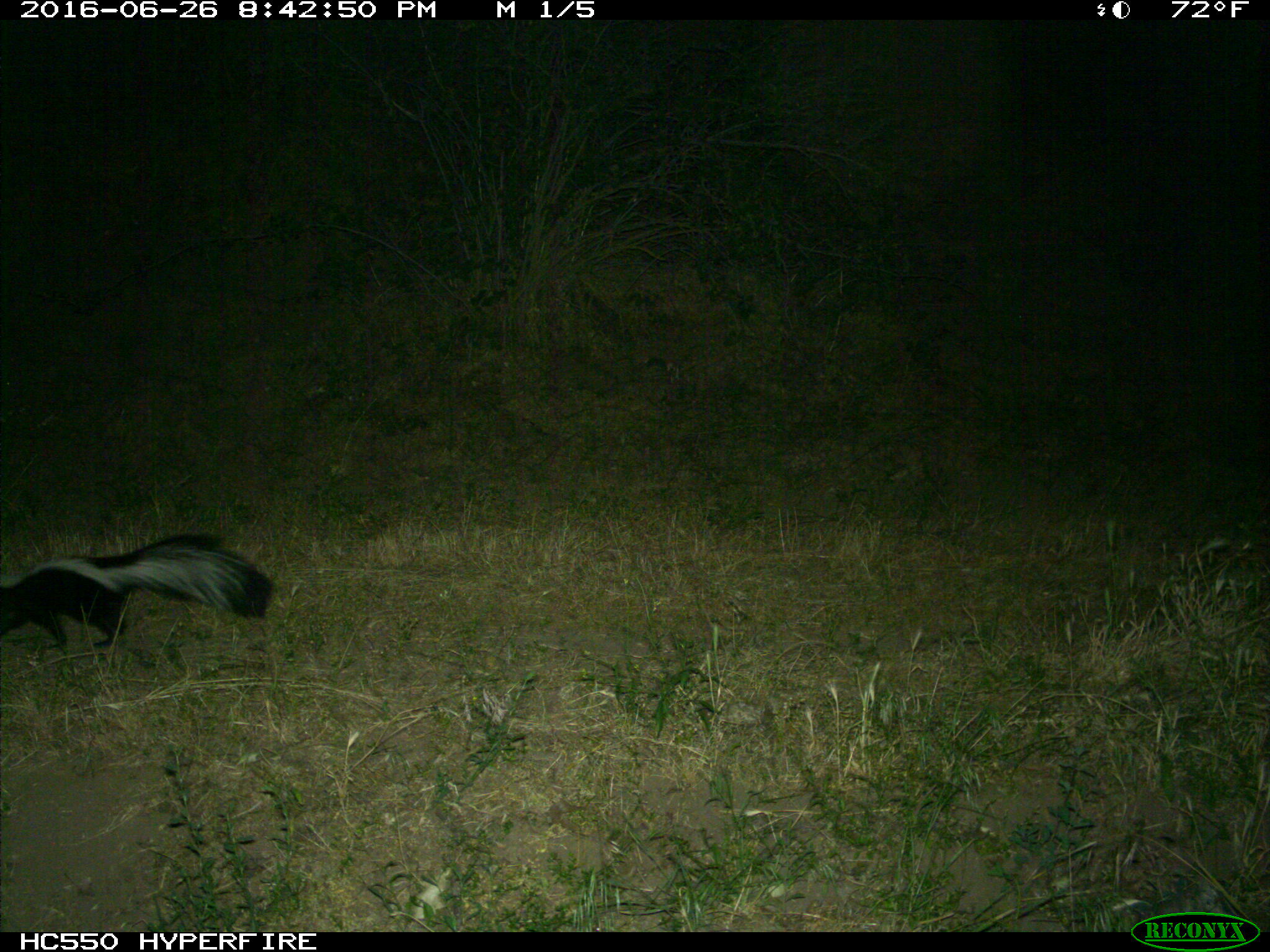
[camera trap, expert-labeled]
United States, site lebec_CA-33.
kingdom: Animalia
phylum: Chordata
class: Mammalia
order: Carnivora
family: Mephitidae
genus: Mephitis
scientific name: Mephitis mephitis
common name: striped skunk